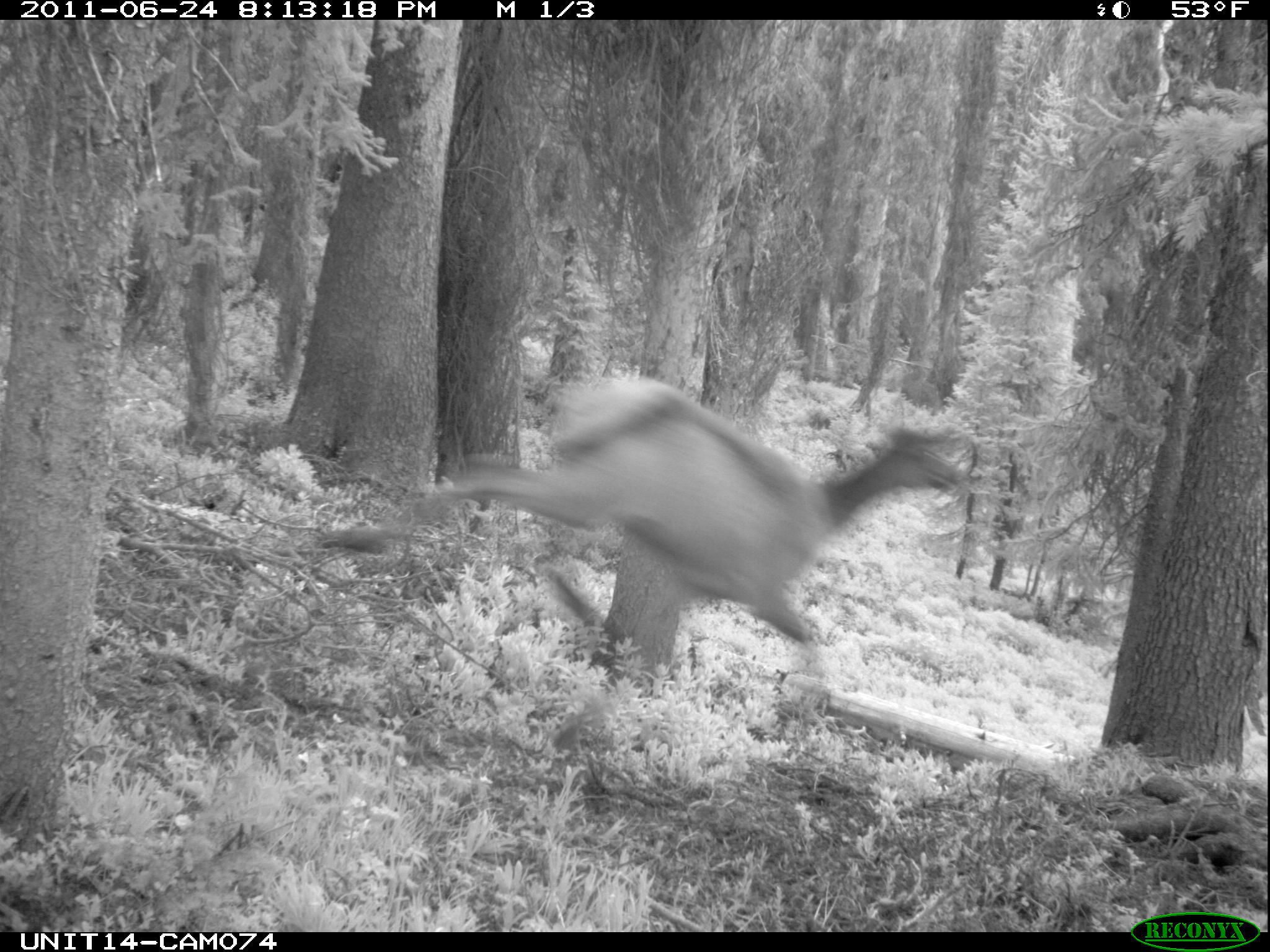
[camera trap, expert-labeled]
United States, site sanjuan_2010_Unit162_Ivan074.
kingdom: Animalia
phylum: Chordata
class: Mammalia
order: Artiodactyla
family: Cervidae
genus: Cervus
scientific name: Cervus elaphus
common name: red deer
Cervus elaphus (red deer).